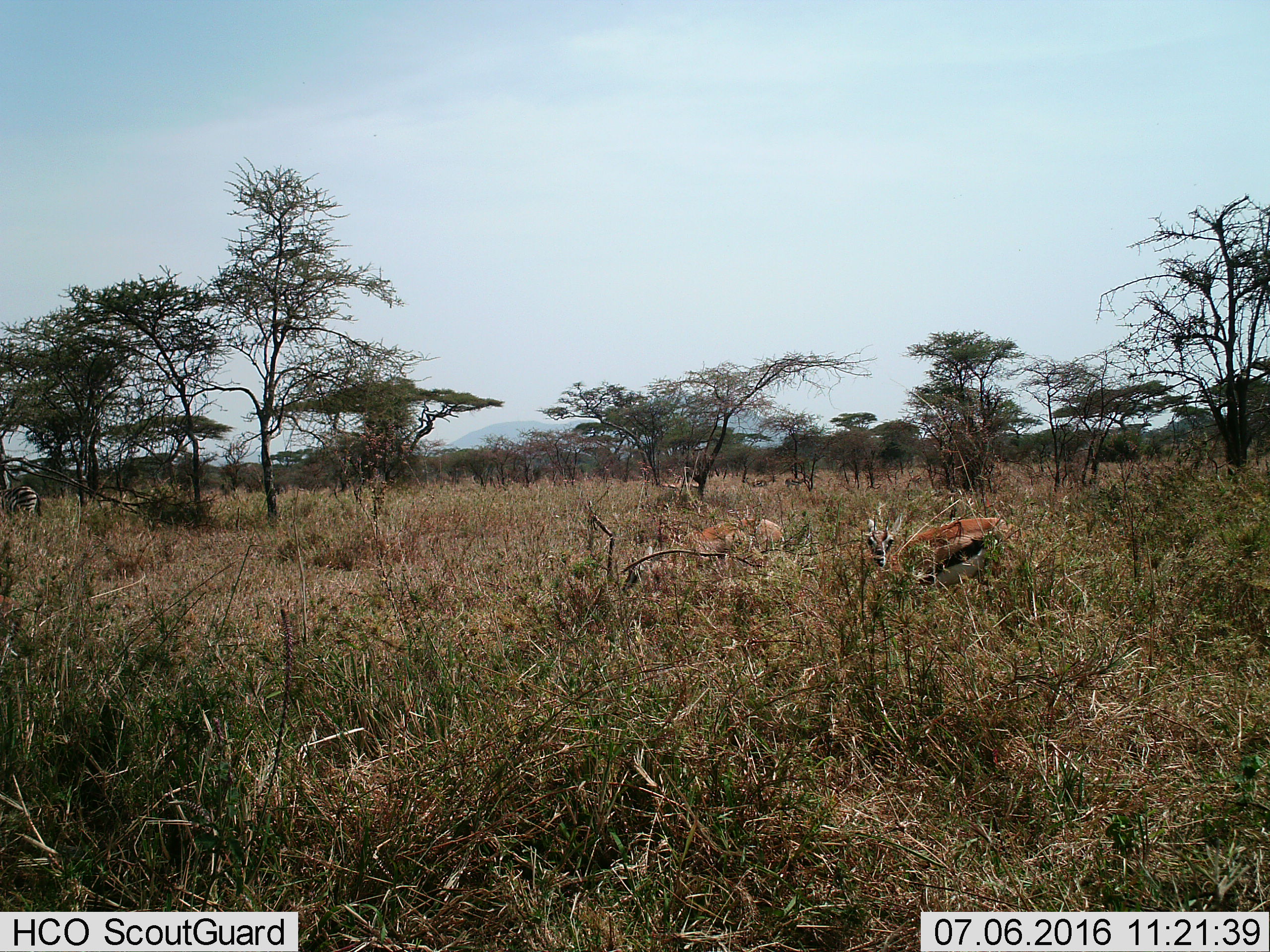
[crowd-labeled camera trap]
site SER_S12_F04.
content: unidentified animal